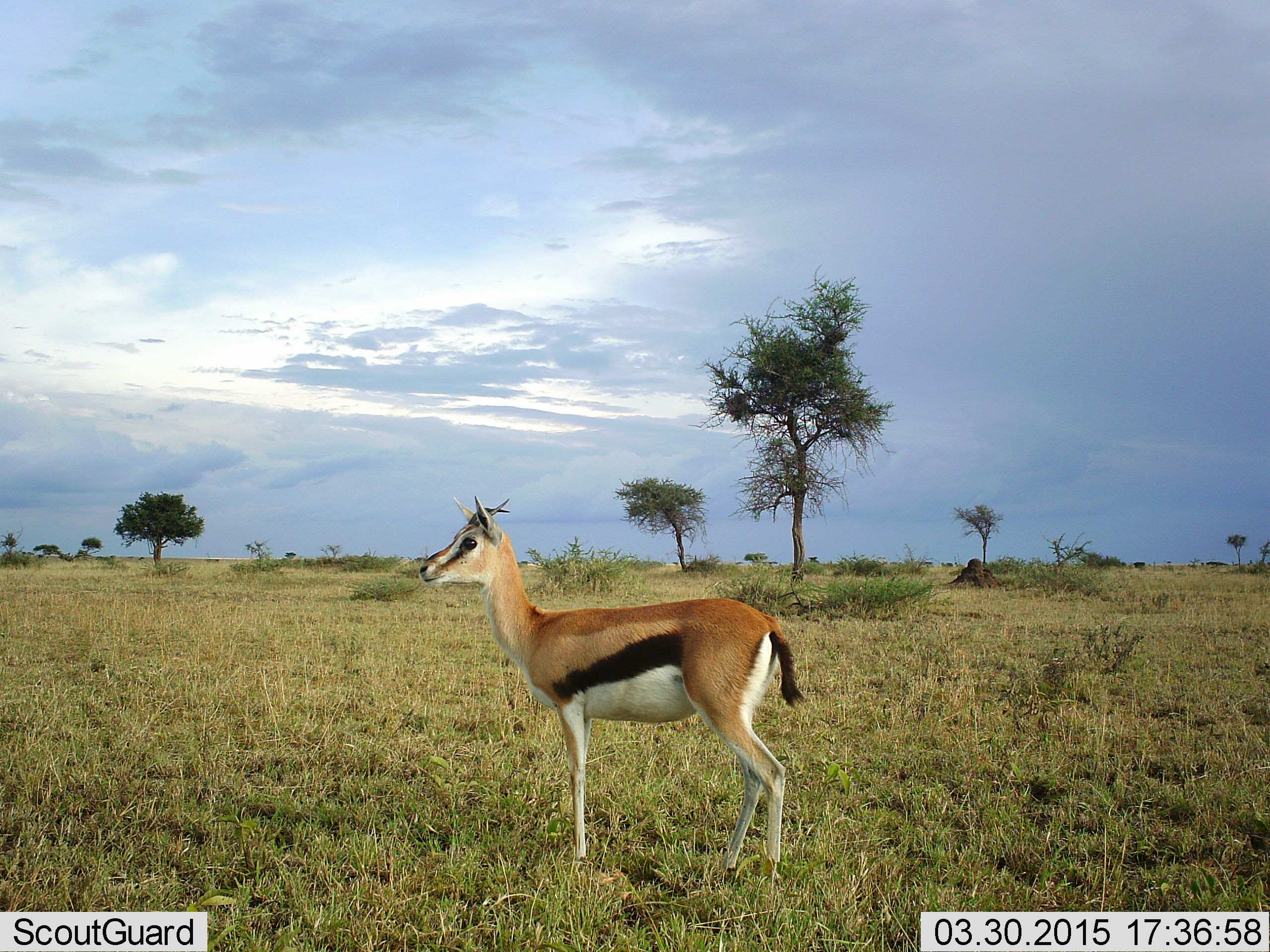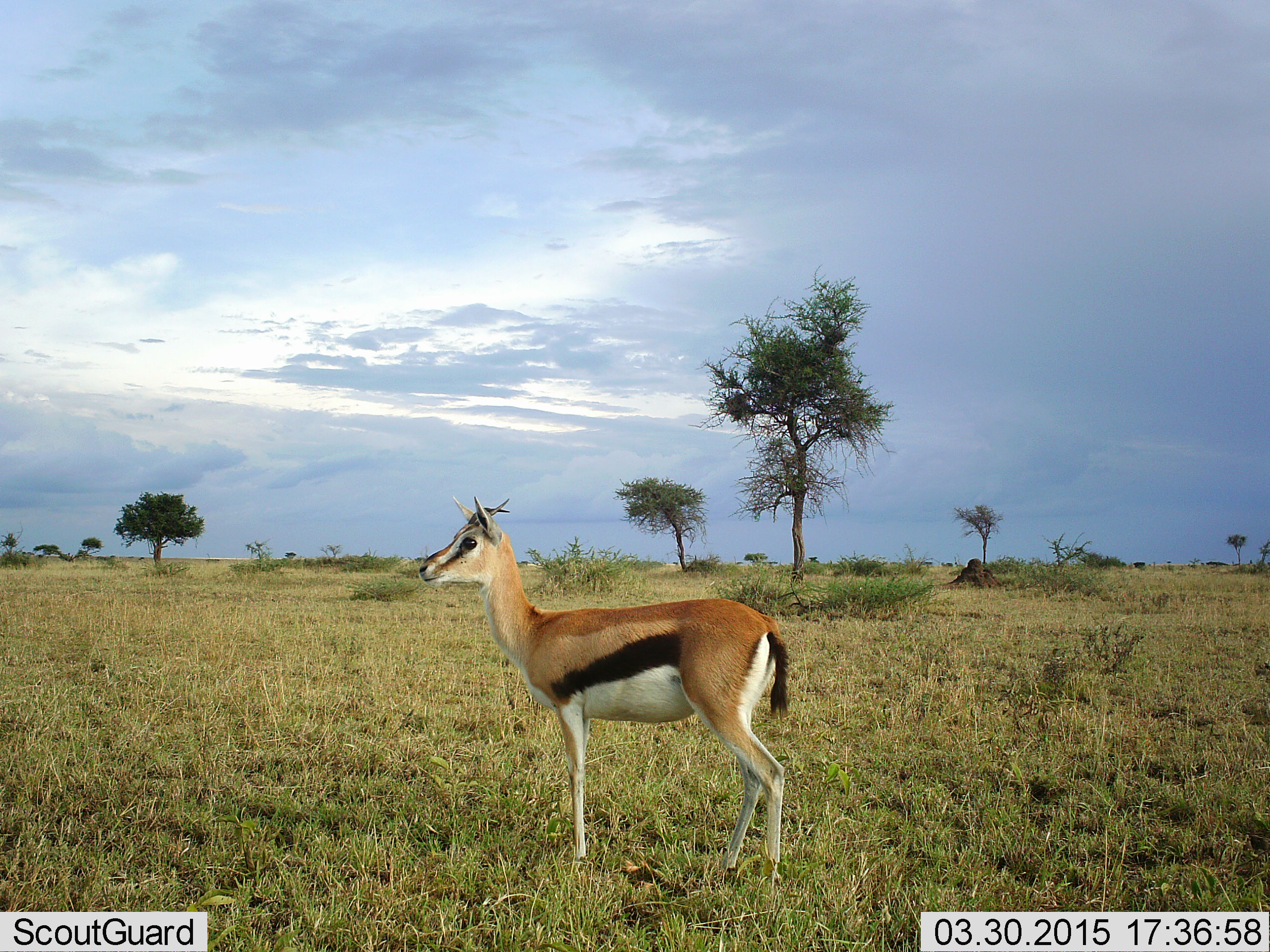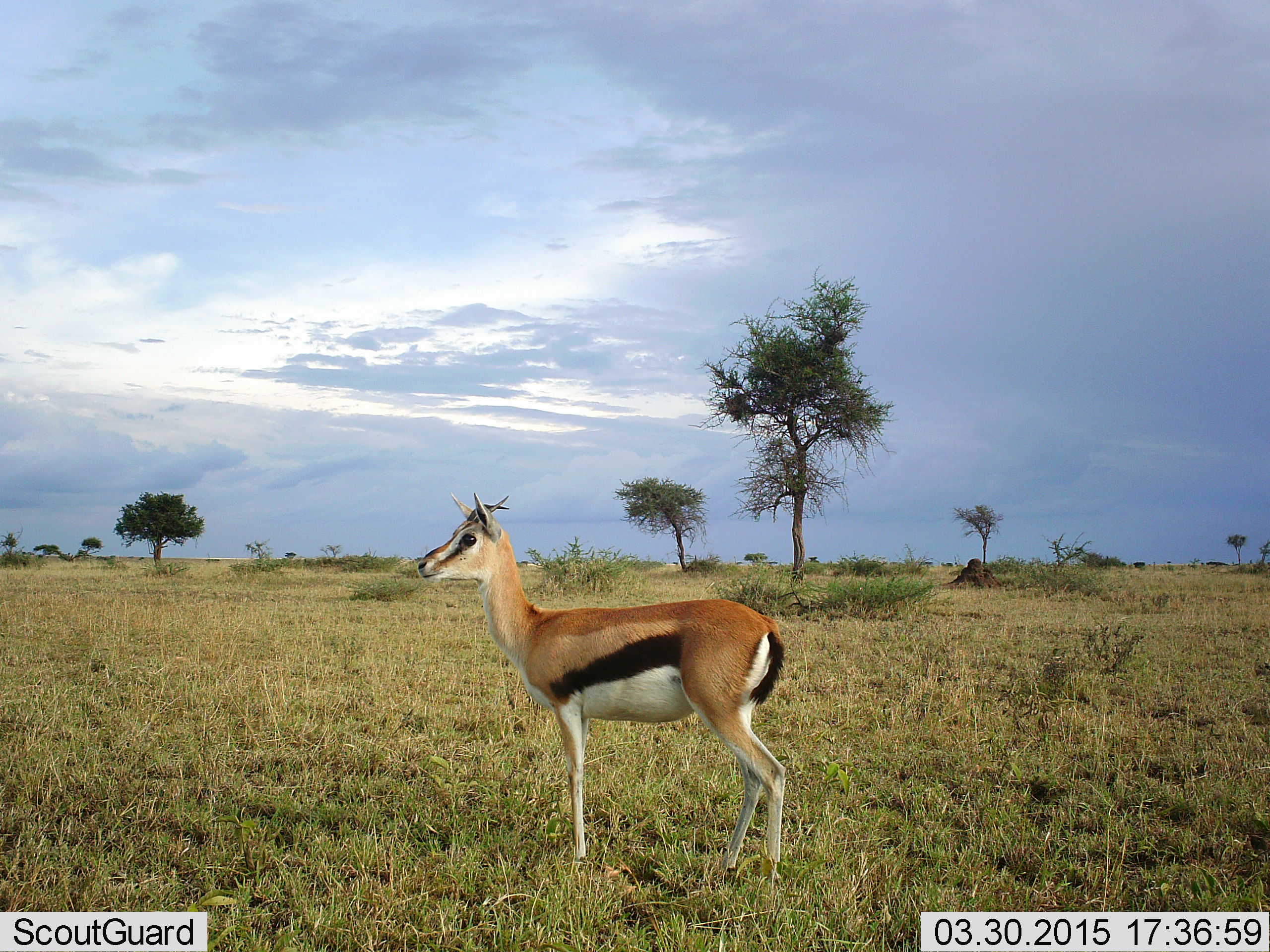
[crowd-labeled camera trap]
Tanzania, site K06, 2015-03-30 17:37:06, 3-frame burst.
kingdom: Animalia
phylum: Chordata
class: Mammalia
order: Artiodactyla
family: Bovidae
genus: Eudorcas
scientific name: Eudorcas thomsonii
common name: thomson's gazelle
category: gazellethomsons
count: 1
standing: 100%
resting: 0%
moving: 0%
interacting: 0%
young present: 0%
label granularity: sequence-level